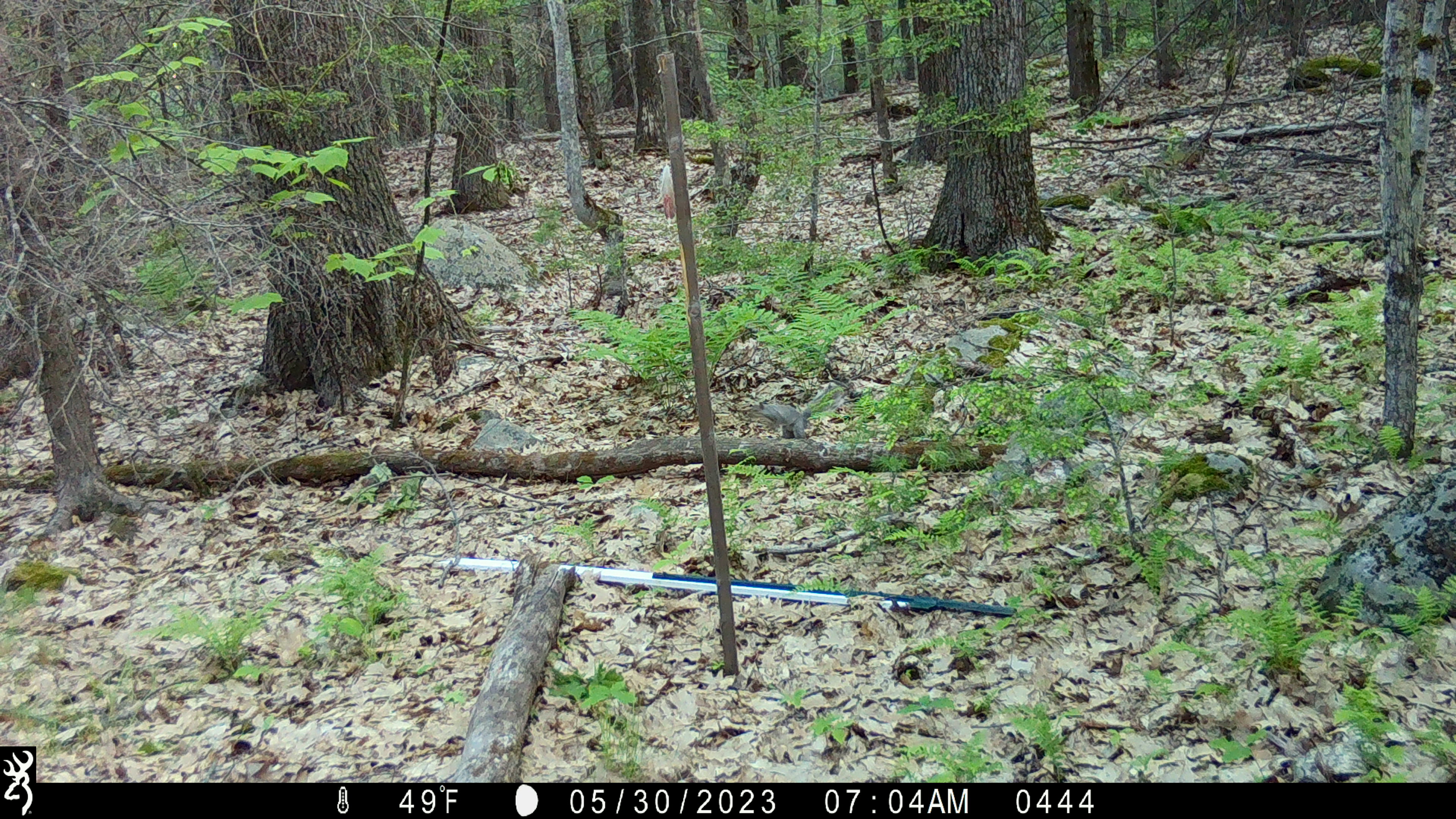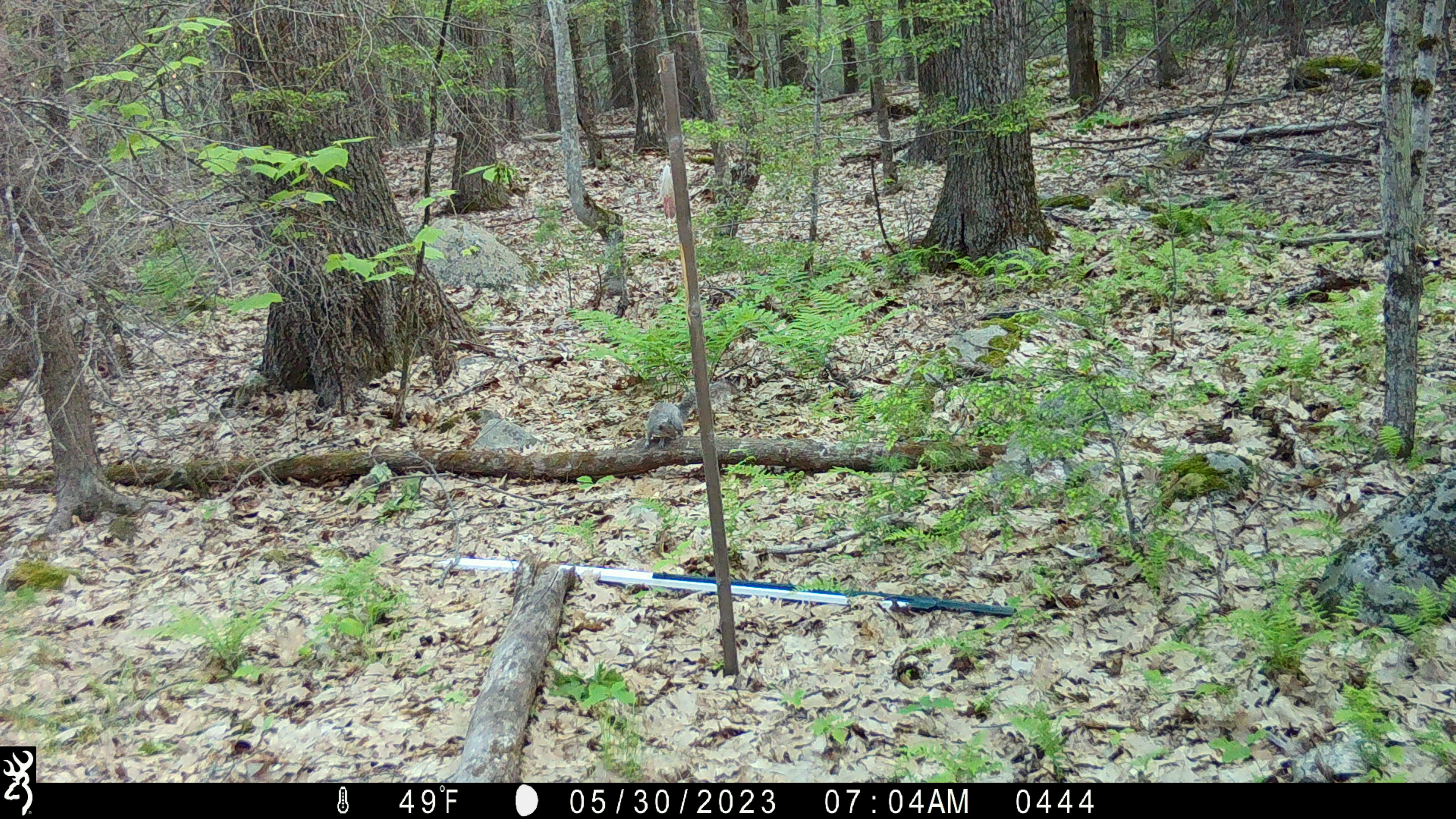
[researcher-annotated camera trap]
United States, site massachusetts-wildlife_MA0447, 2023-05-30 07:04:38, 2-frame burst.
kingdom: Animalia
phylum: Chordata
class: Mammalia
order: Rodentia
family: Sciuridae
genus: Sciurus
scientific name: Sciurus carolinensis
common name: gray squirrel